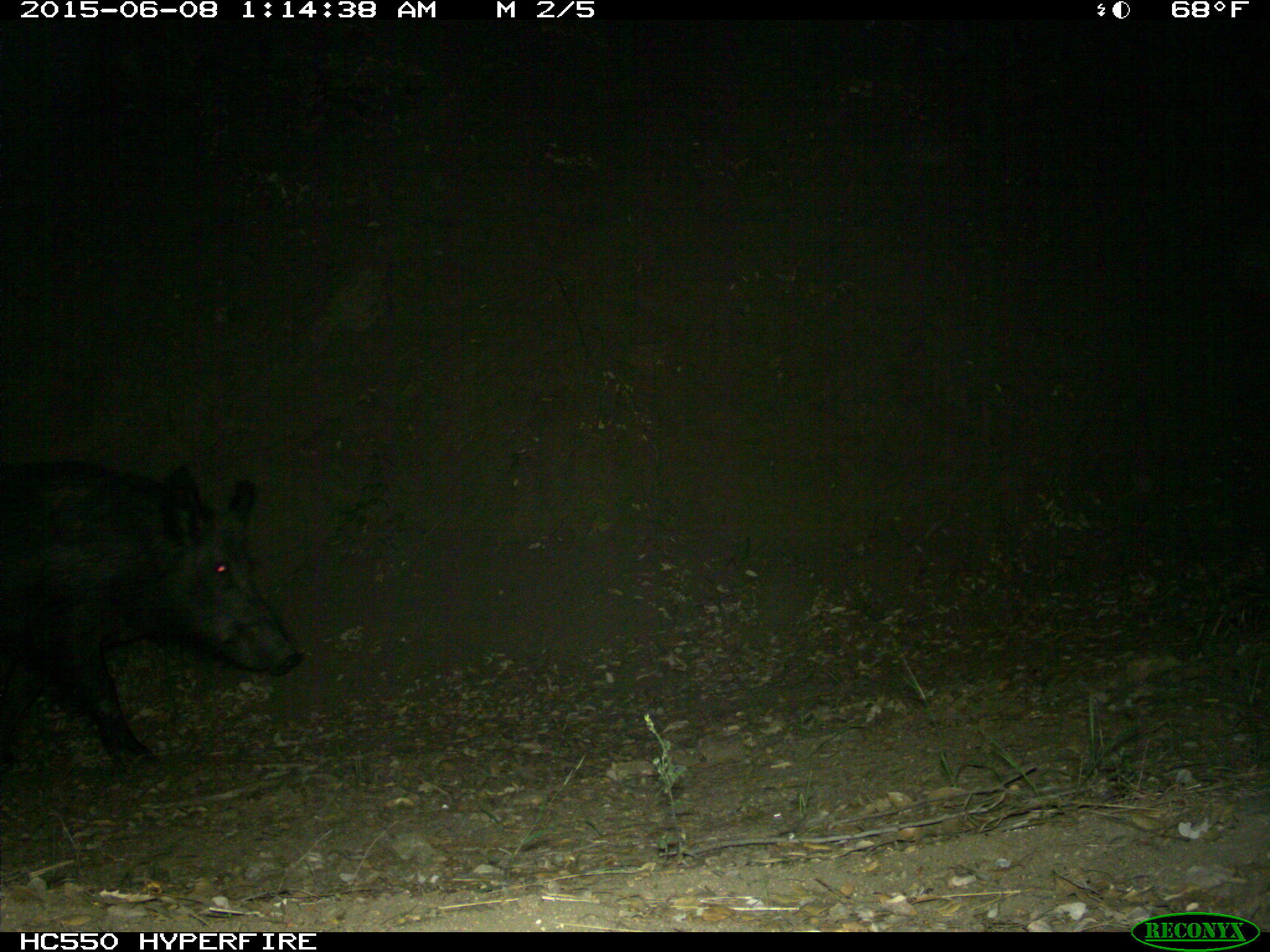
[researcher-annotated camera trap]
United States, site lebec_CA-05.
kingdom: Animalia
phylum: Chordata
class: Mammalia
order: Artiodactyla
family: Suidae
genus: Sus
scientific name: Sus scrofa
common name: wild boar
Sus scrofa (wild boar).